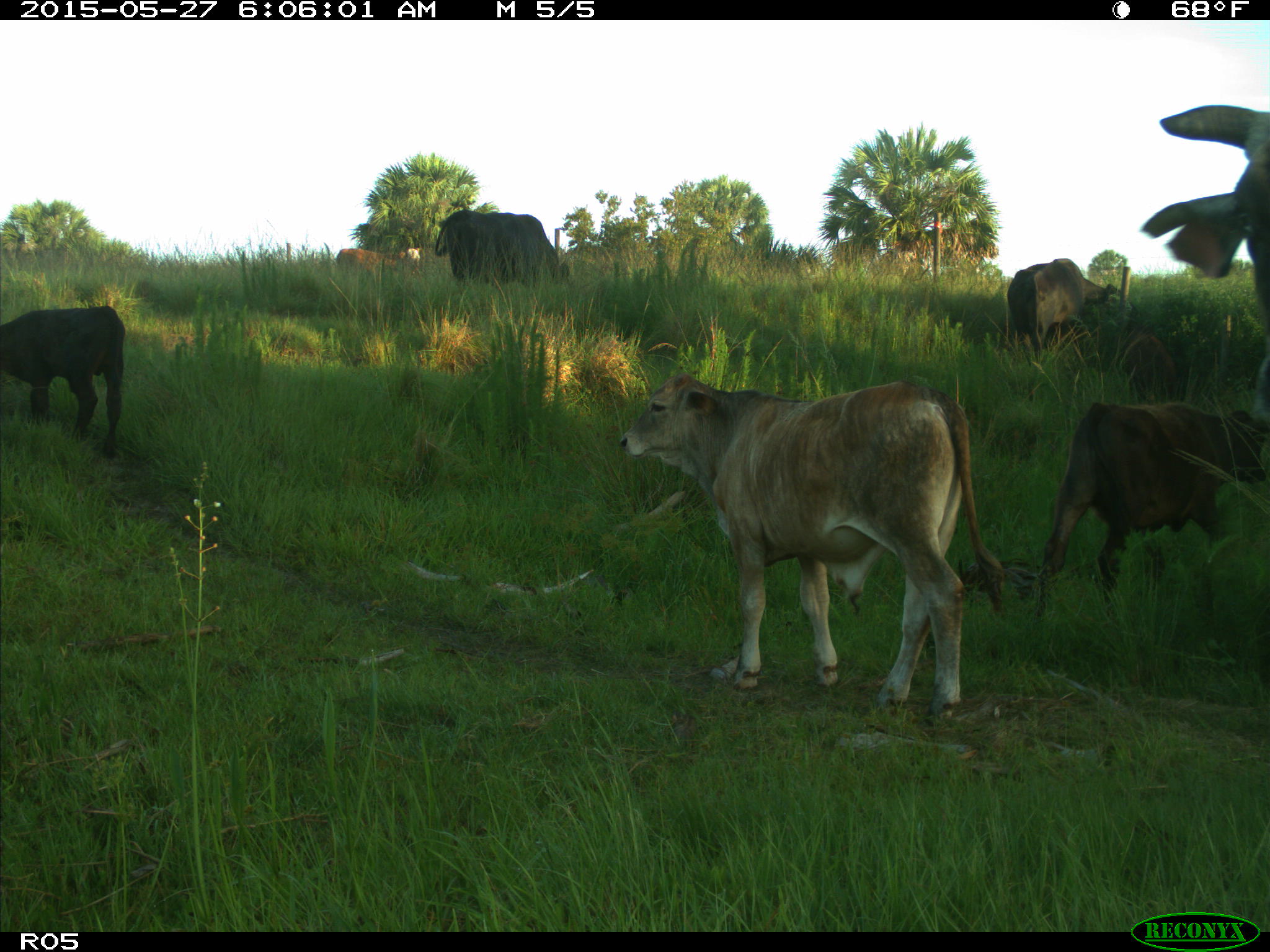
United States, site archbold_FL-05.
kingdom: Animalia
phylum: Chordata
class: Mammalia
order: Artiodactyla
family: Bovidae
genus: Bos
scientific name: Bos taurus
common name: domestic cow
Bos taurus (domestic cow).